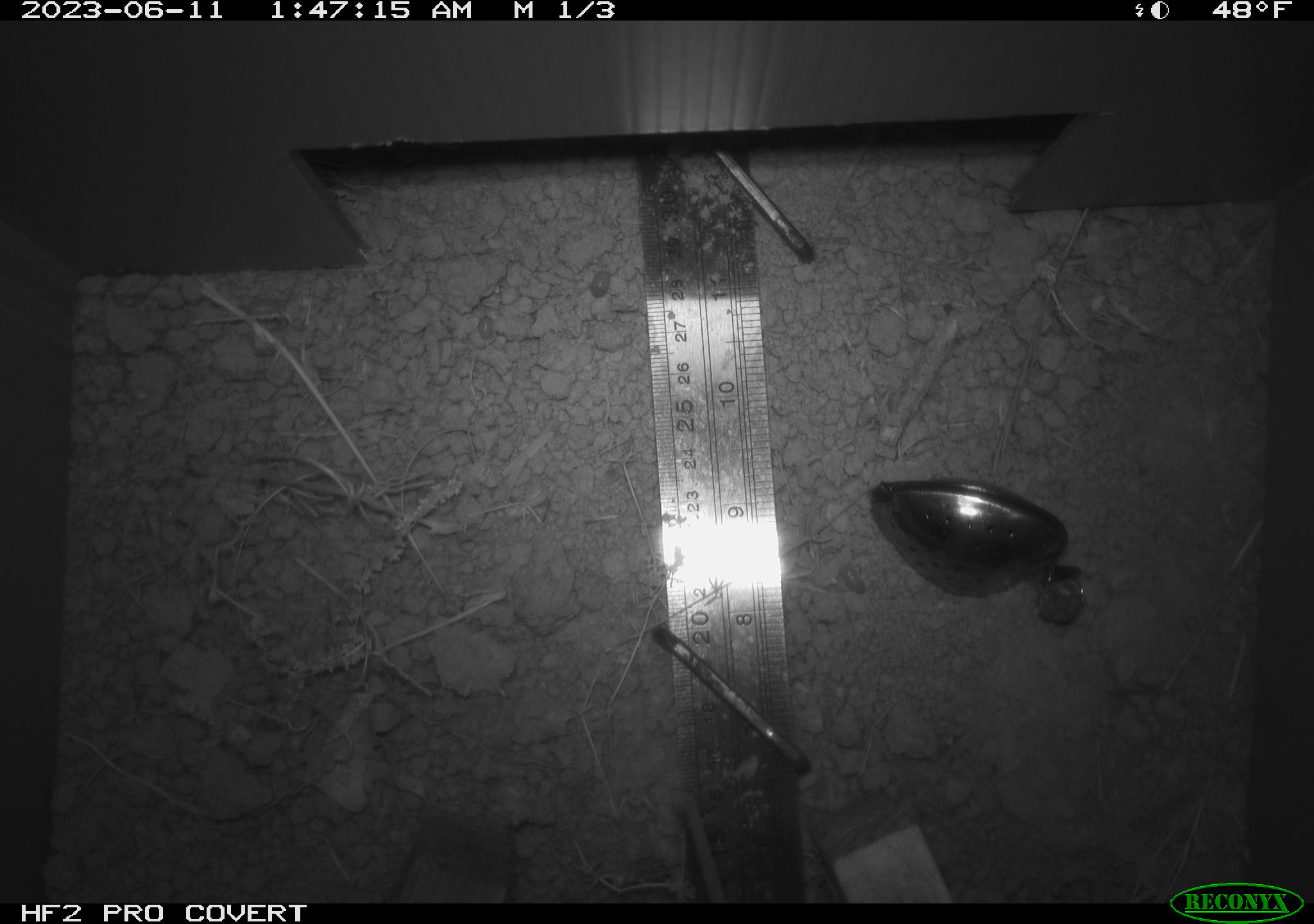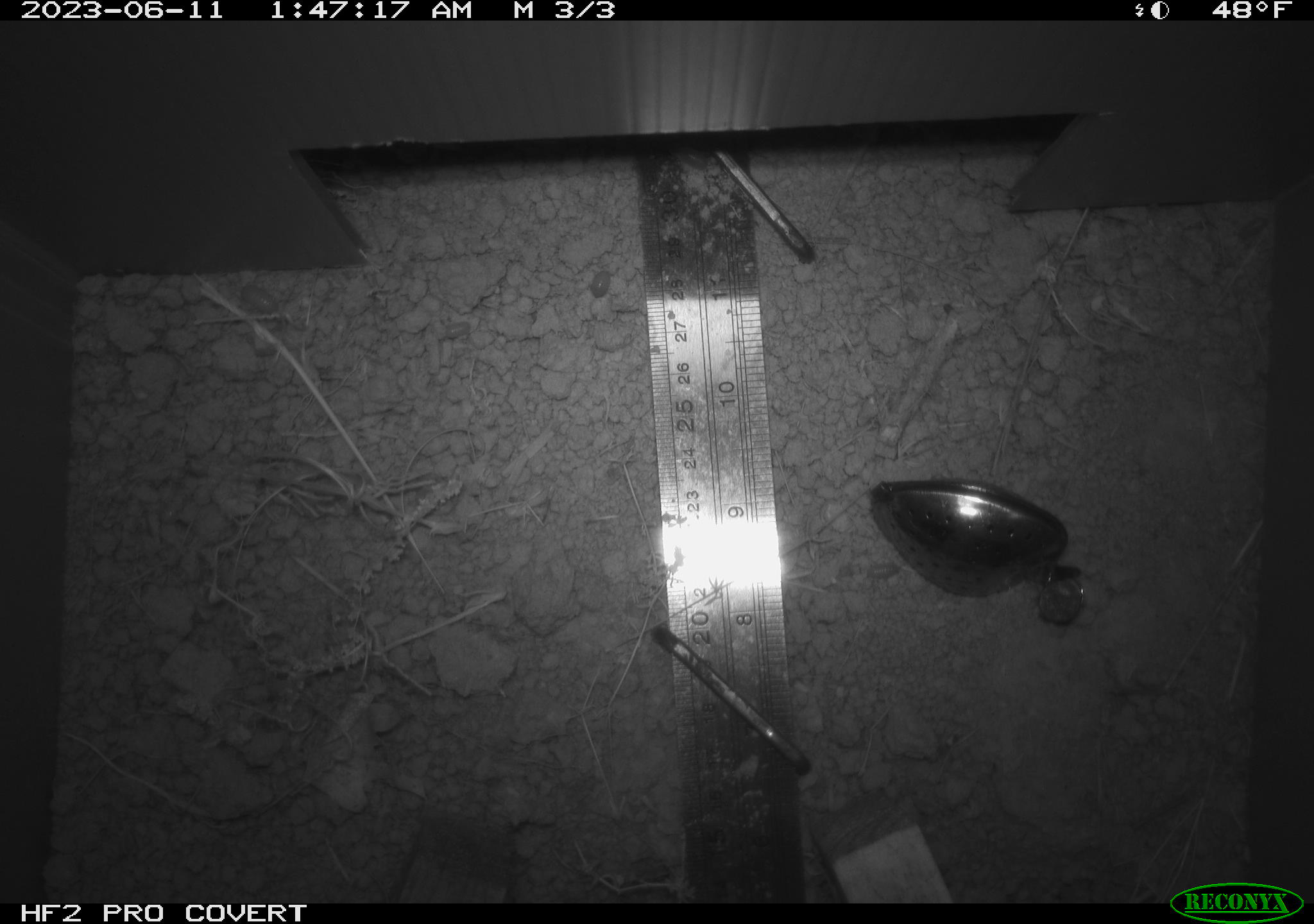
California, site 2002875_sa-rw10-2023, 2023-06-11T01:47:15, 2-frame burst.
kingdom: Animalia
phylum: Chordata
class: Mammalia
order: Rodentia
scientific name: Rodentia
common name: rodent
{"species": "rodent (Rodentia)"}